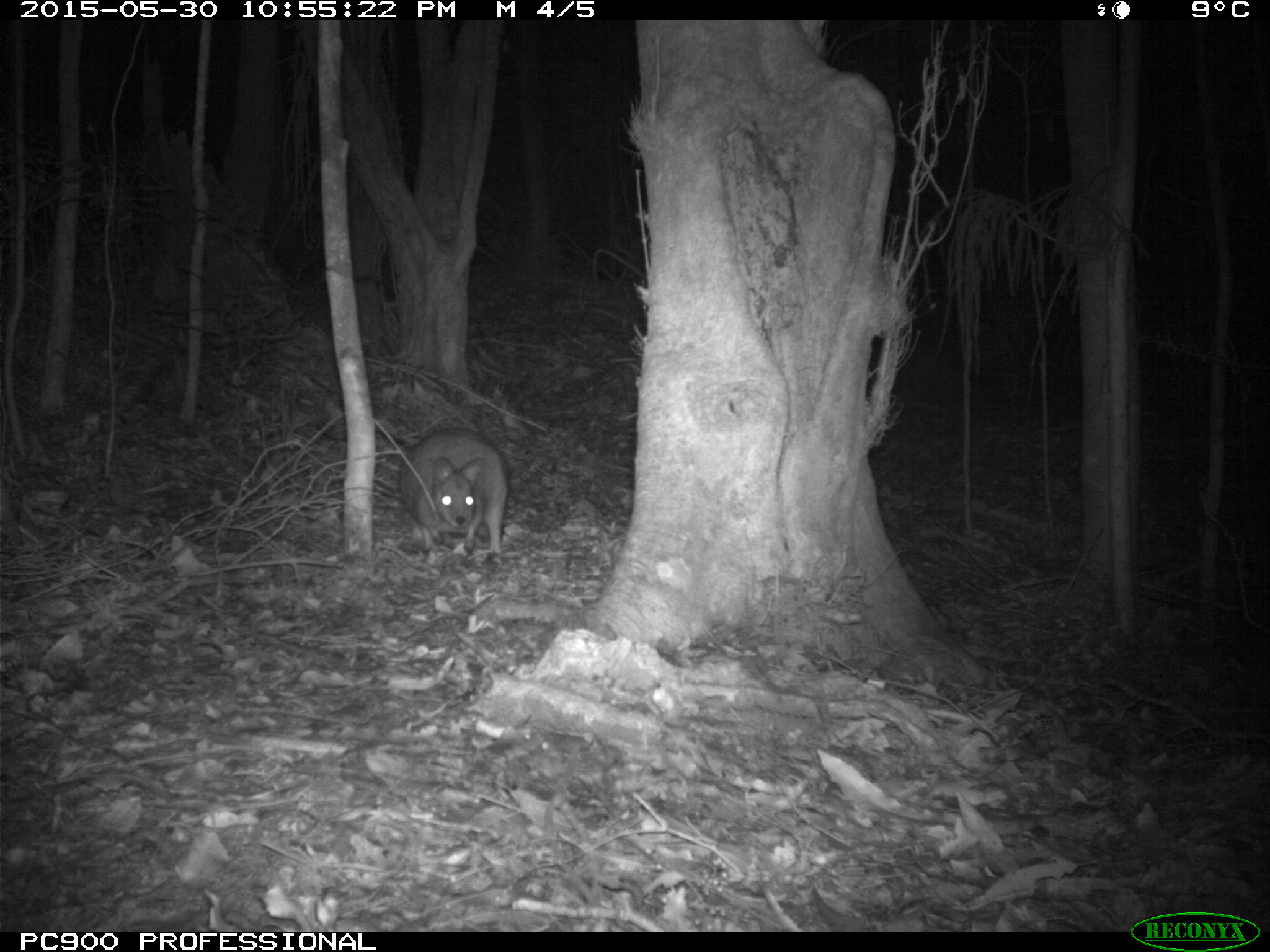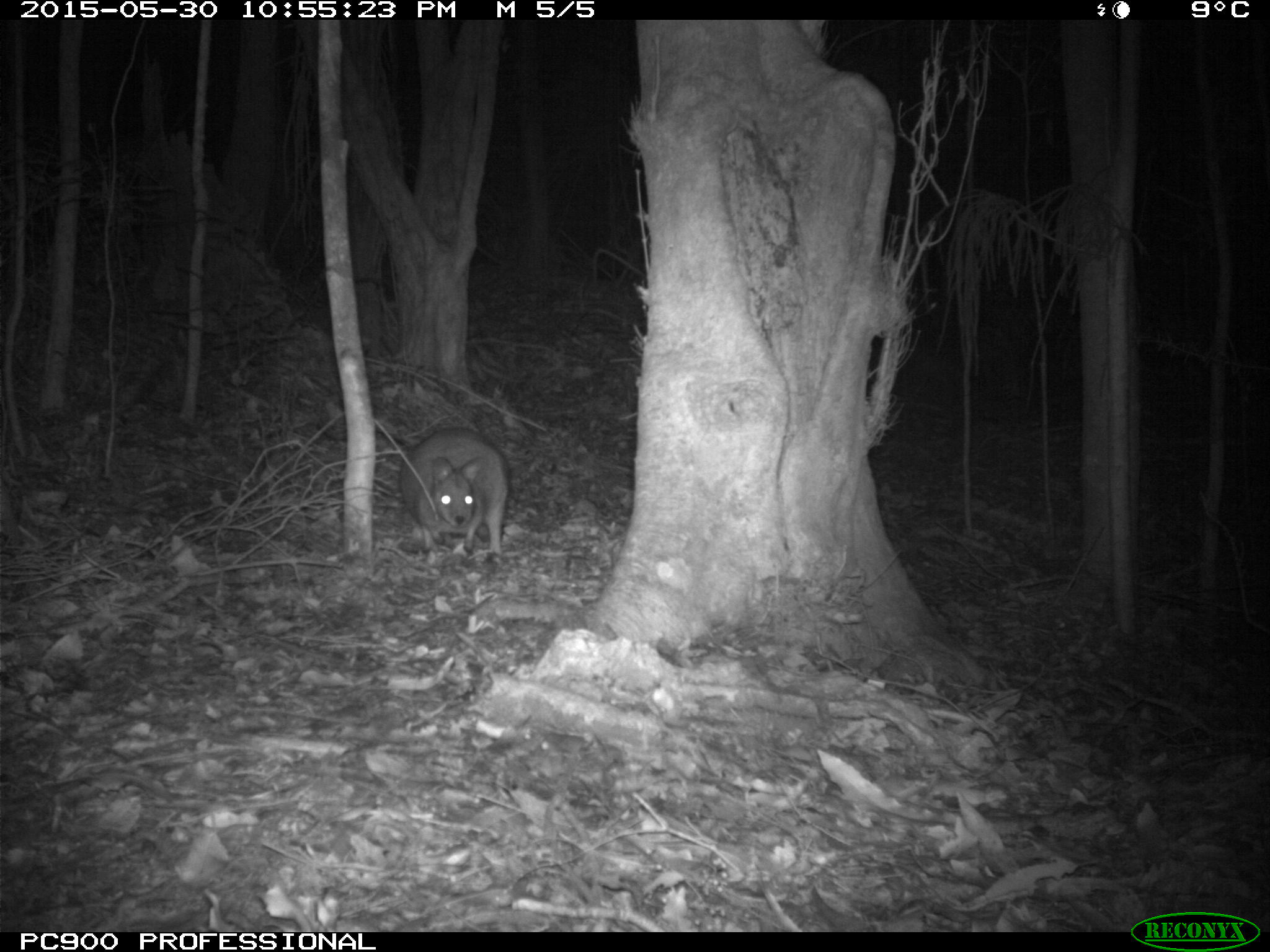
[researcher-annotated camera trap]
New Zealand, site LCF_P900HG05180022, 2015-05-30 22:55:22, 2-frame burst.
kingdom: Animalia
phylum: Chordata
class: Mammalia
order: Diprotodontia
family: Macropodidae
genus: Notamacropus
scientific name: Notamacropus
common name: wallaby